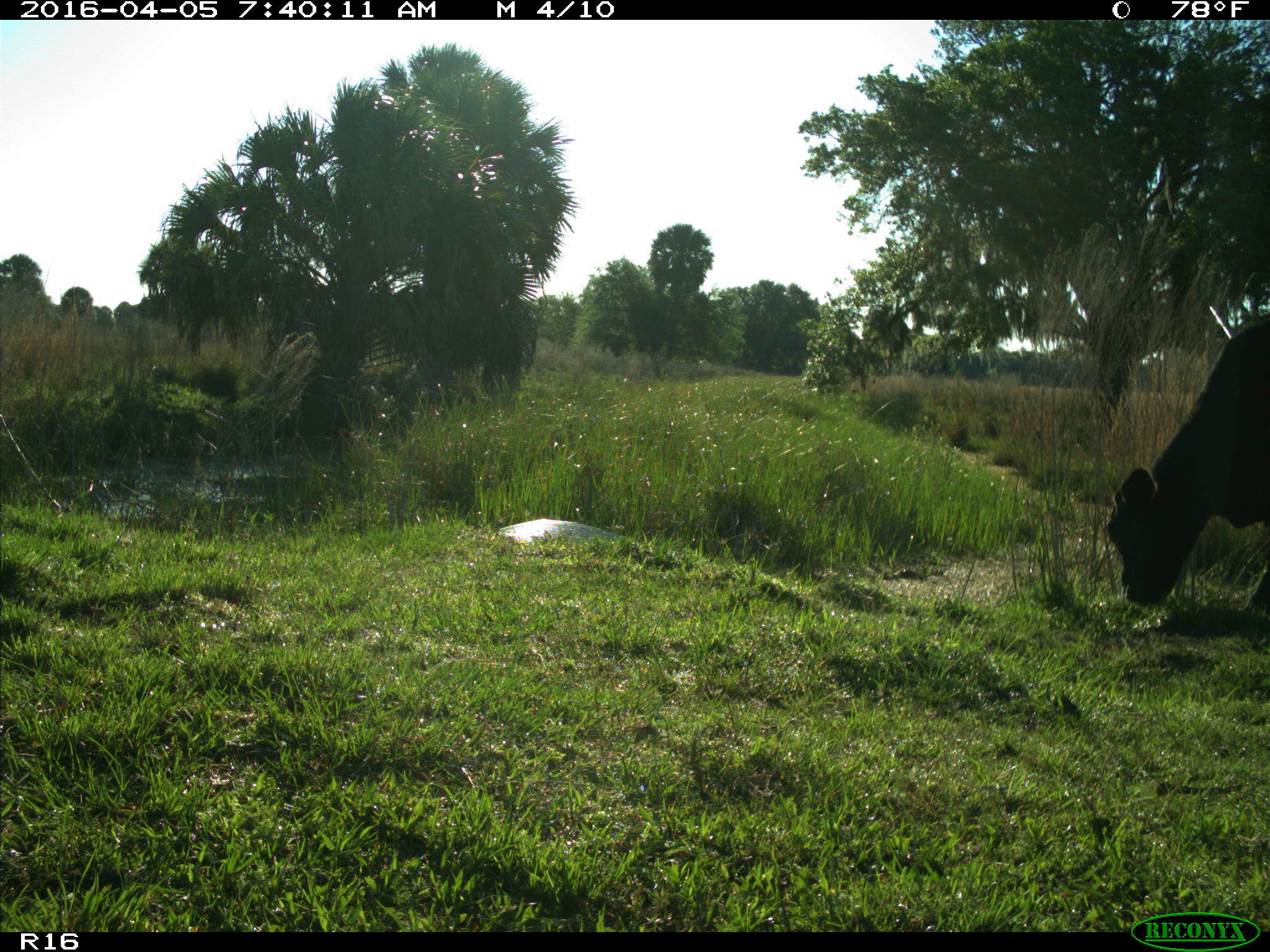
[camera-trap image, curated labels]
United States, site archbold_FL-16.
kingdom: Animalia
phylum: Chordata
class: Mammalia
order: Artiodactyla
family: Bovidae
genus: Bos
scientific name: Bos taurus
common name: domestic cow